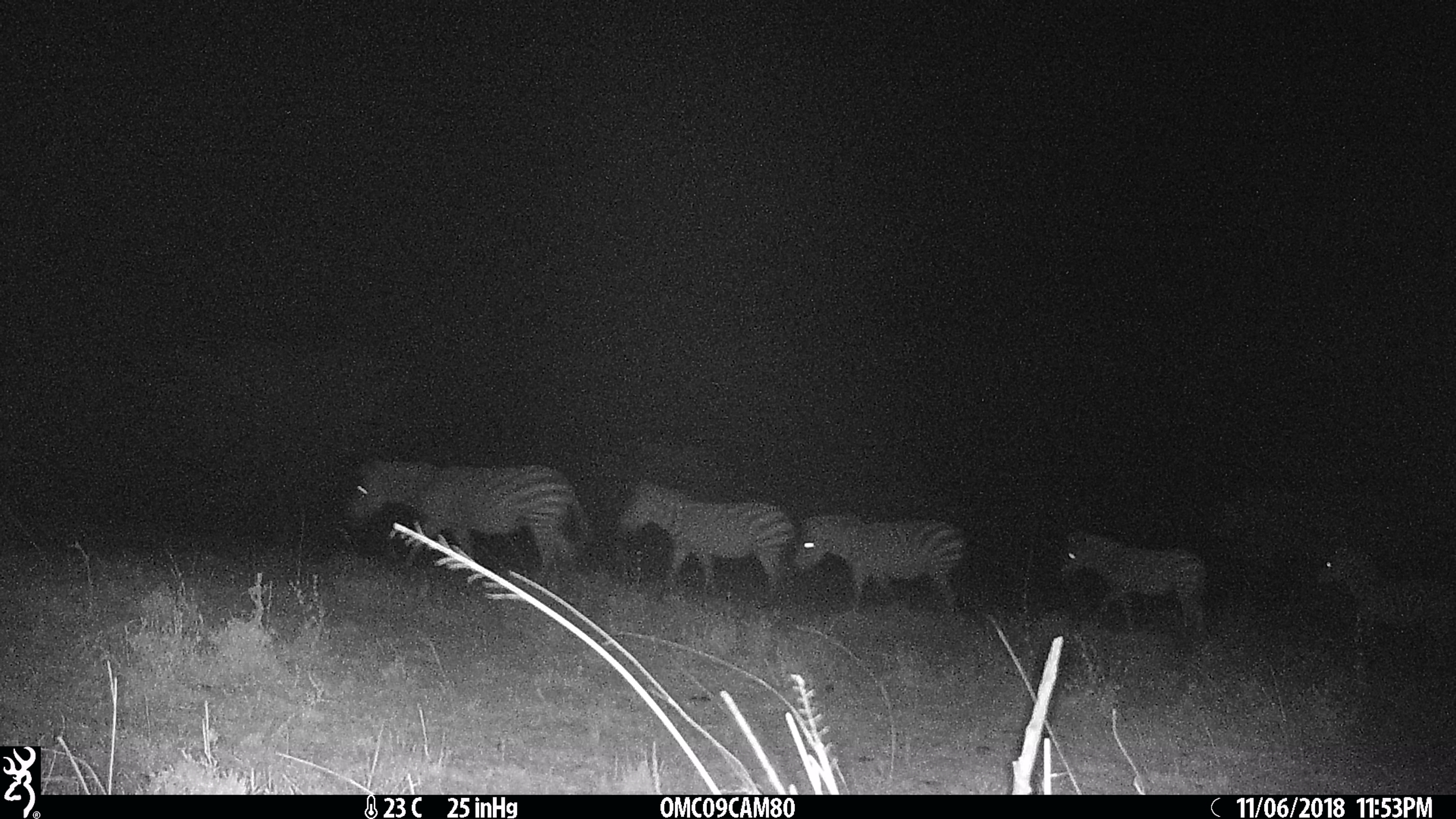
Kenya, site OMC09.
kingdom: Animalia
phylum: Chordata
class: Mammalia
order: Perissodactyla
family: Equidae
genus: Equus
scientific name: Equus quagga burchellii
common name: burchell's zebra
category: zebra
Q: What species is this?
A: Zebra (burchell's zebra) (Equus quagga burchellii).